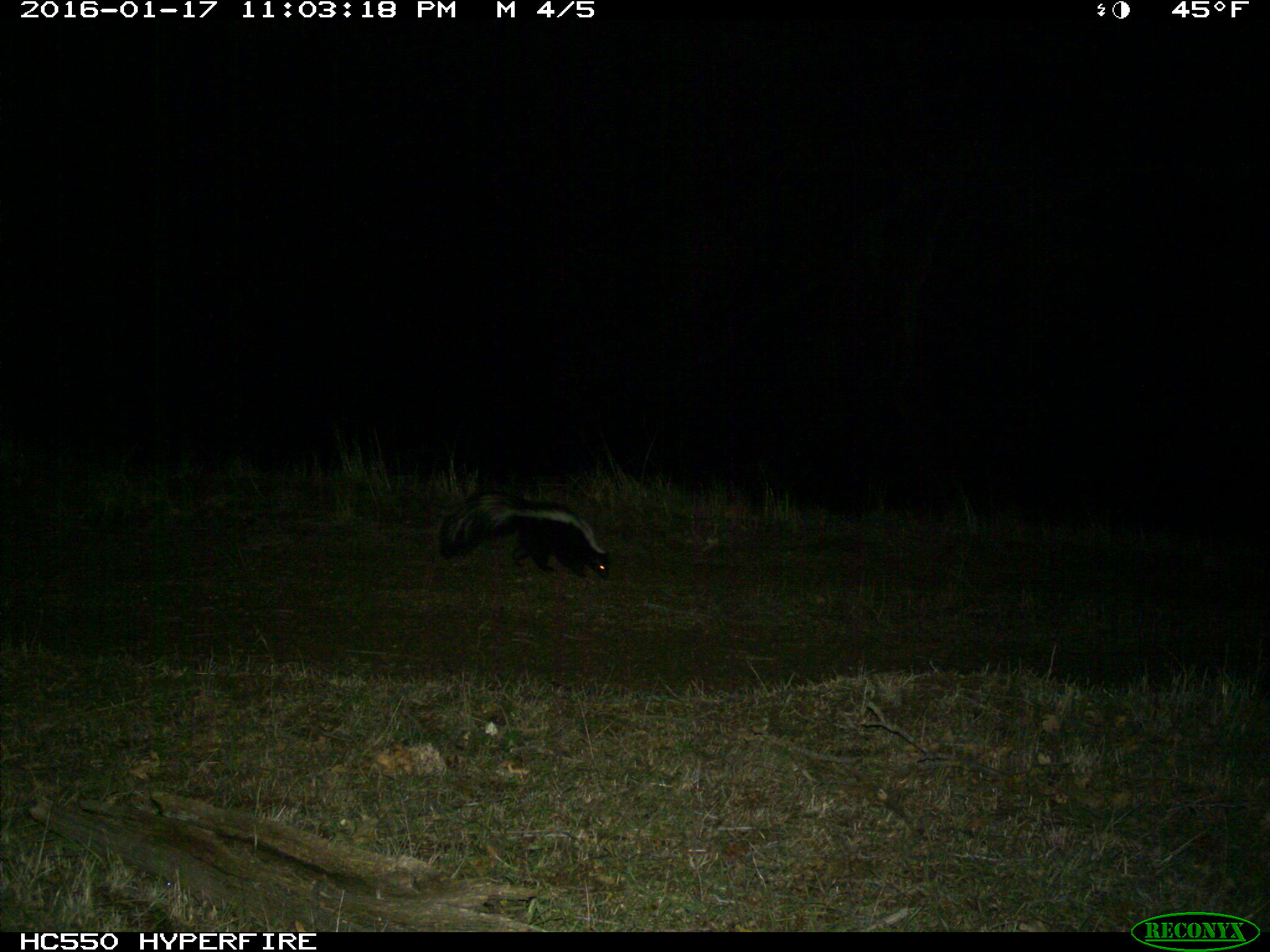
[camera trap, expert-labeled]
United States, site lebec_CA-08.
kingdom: Animalia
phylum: Chordata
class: Mammalia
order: Carnivora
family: Mephitidae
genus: Mephitis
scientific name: Mephitis mephitis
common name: striped skunk